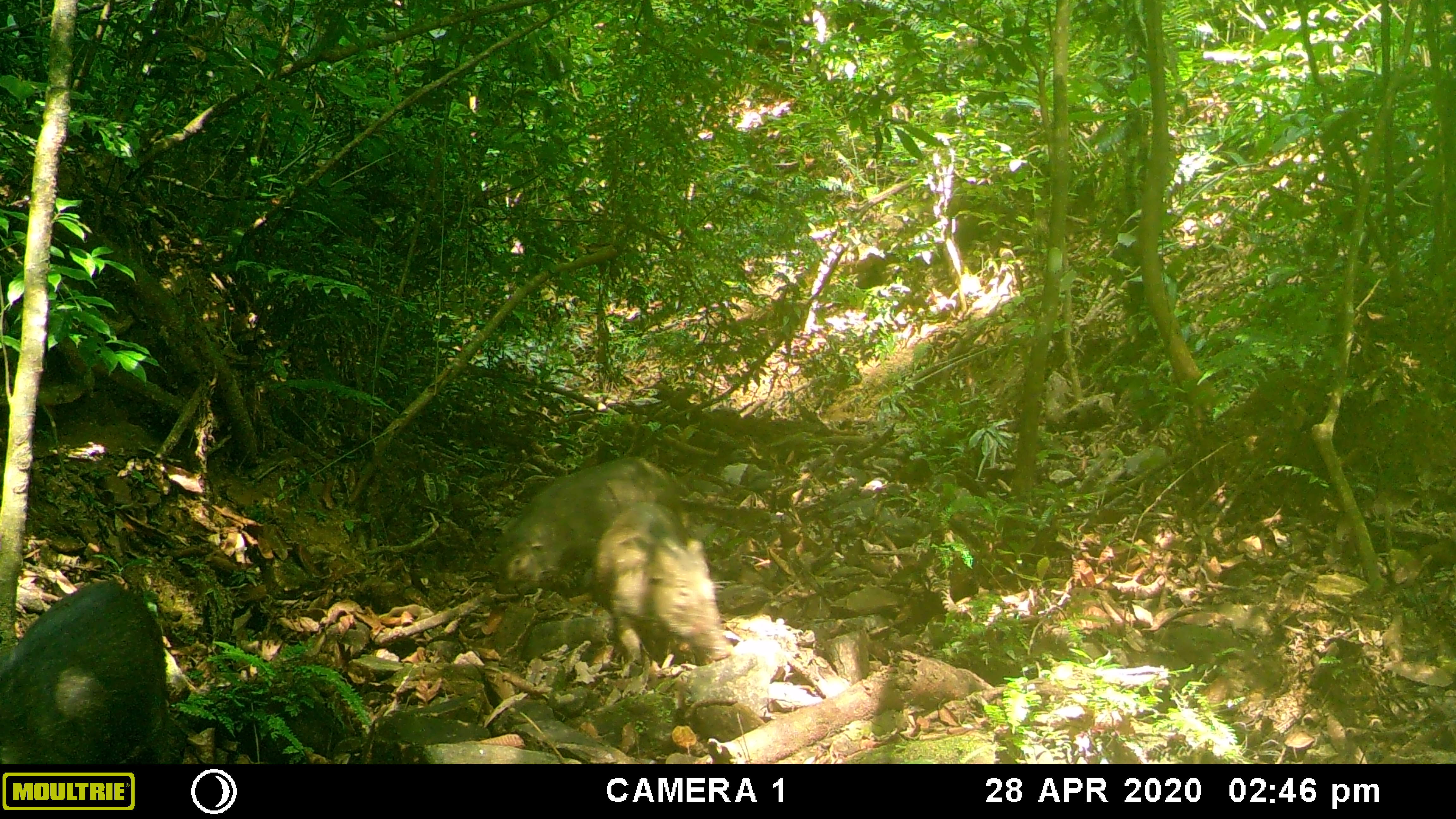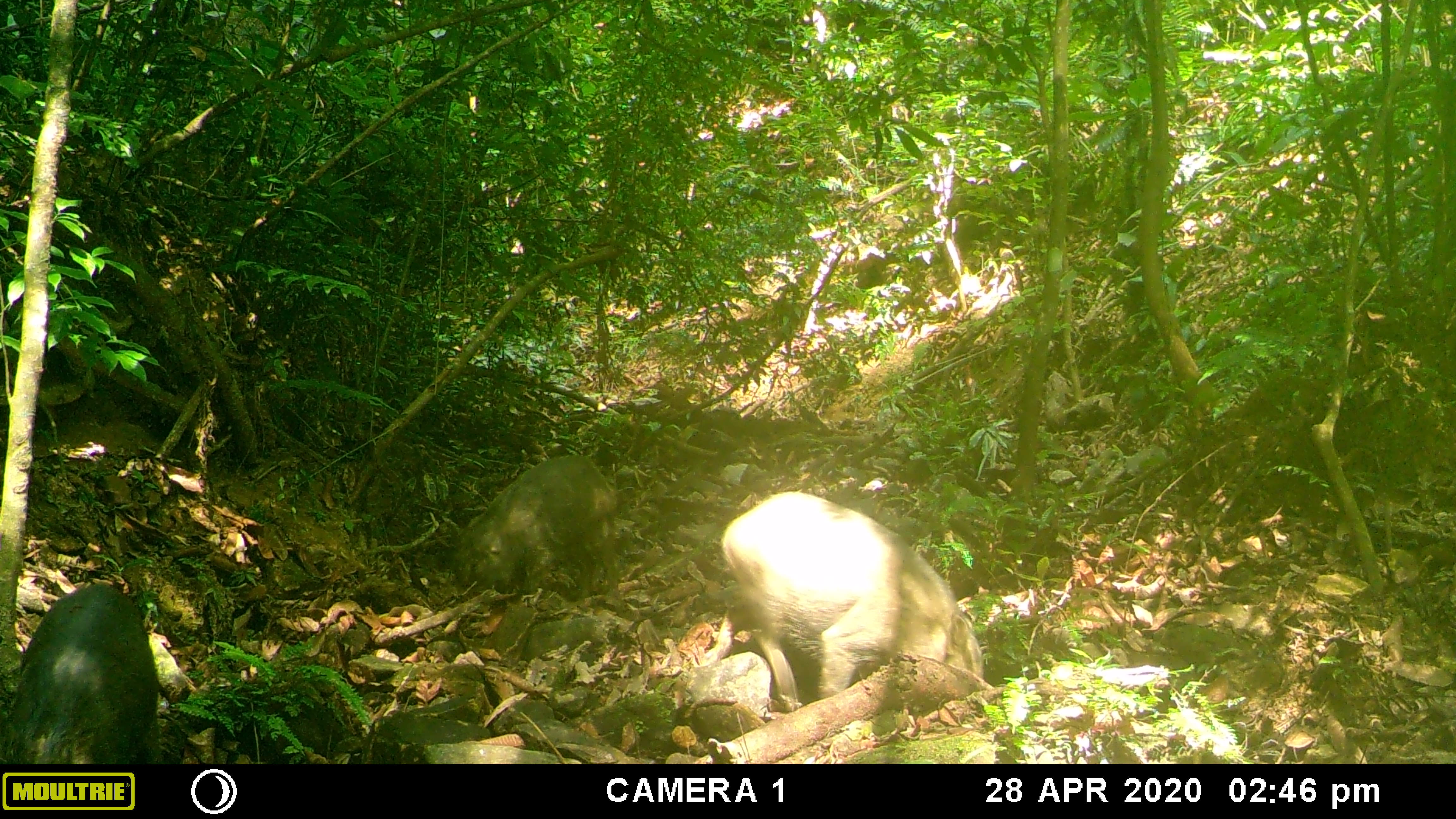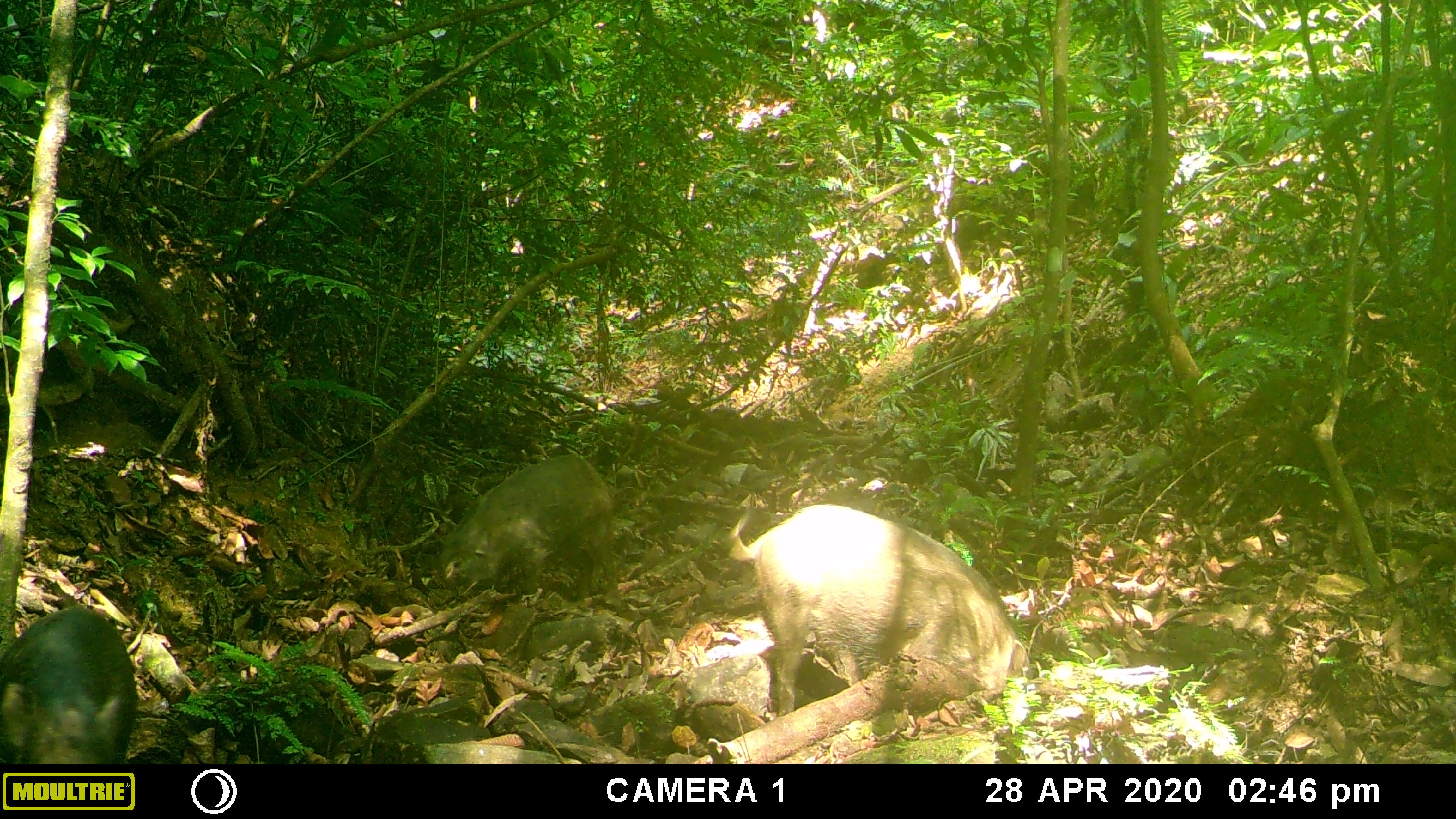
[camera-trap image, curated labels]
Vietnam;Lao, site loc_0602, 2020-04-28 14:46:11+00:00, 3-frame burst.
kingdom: Animalia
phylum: Chordata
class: Mammalia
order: Artiodactyla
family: Suidae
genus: Sus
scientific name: Sus scrofa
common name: eurasian wild pig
Eurasian wild pig (Sus scrofa). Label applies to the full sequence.